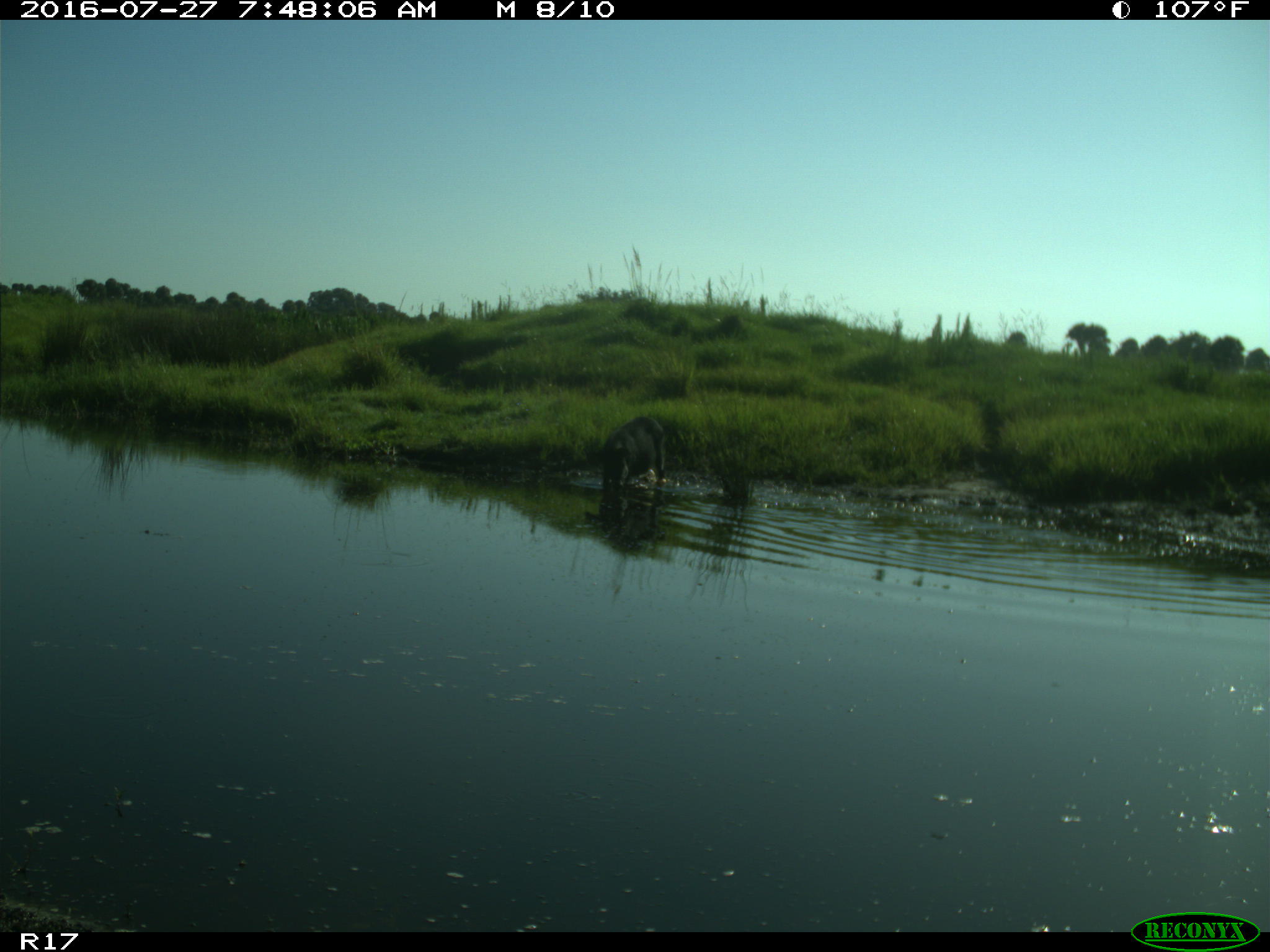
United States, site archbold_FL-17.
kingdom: Animalia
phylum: Chordata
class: Mammalia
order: Artiodactyla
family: Suidae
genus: Sus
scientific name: Sus scrofa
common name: wild boar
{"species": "Sus scrofa (wild boar)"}